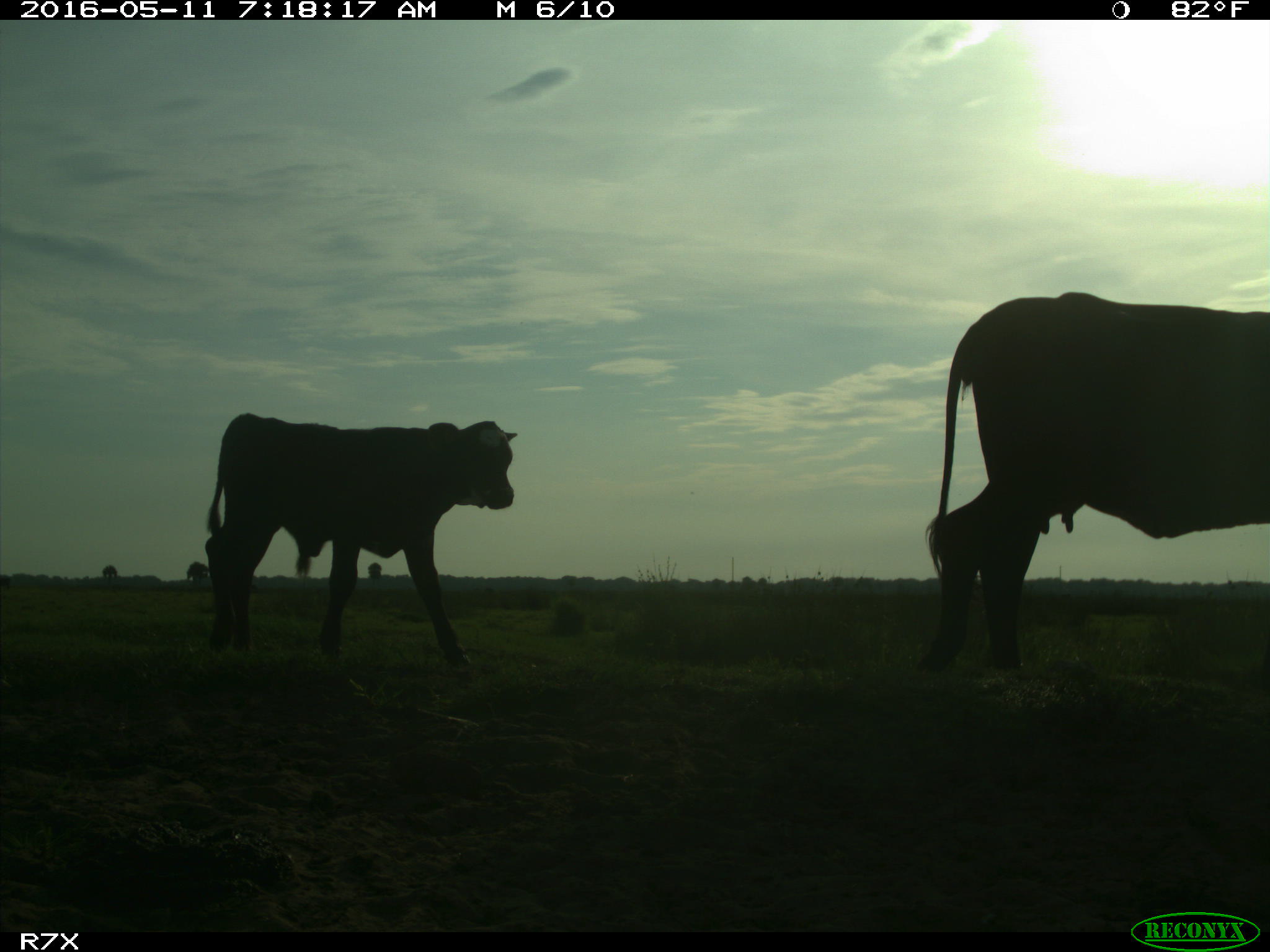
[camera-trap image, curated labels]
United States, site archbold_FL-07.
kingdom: Animalia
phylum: Chordata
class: Mammalia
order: Artiodactyla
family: Bovidae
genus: Bos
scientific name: Bos taurus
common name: domestic cow